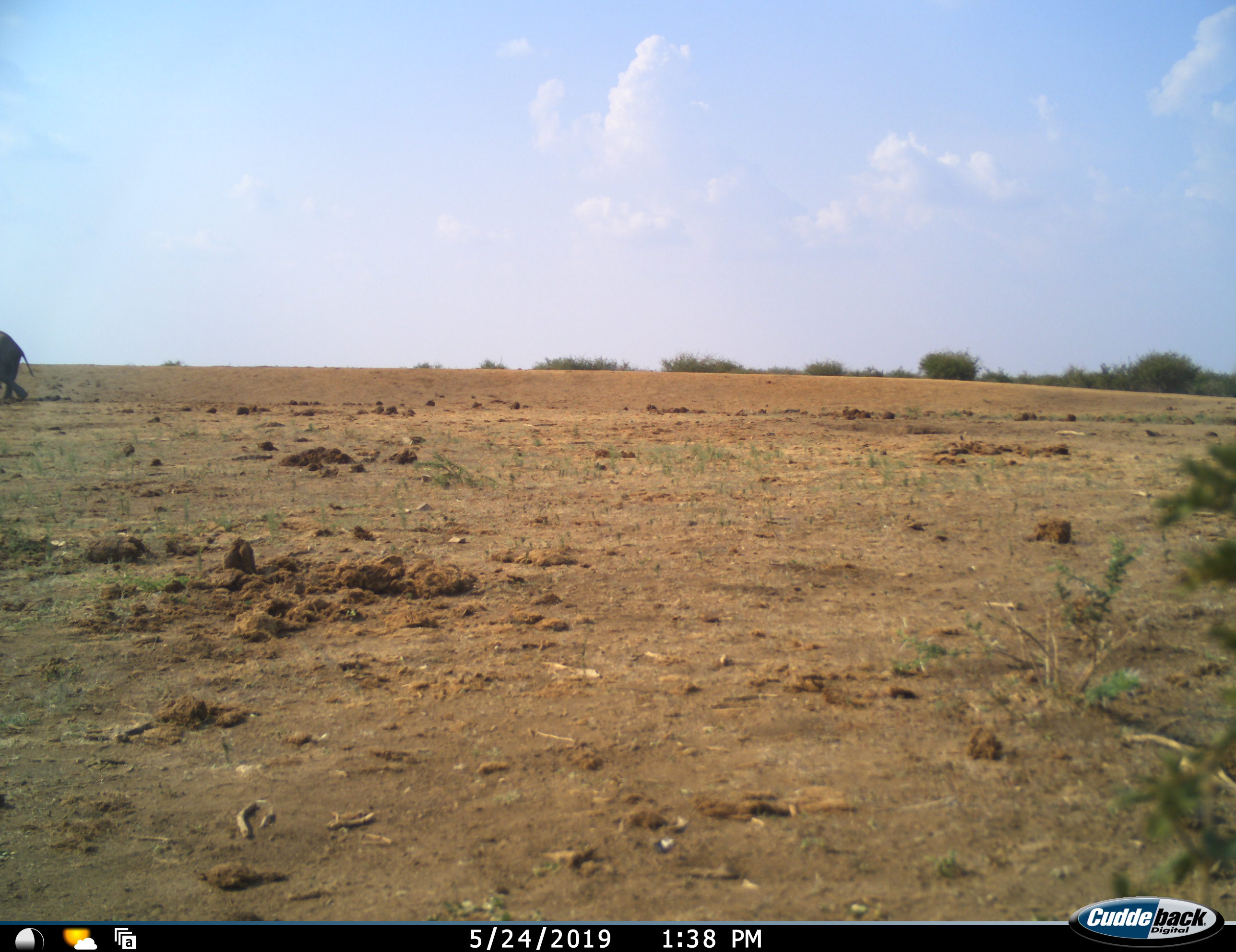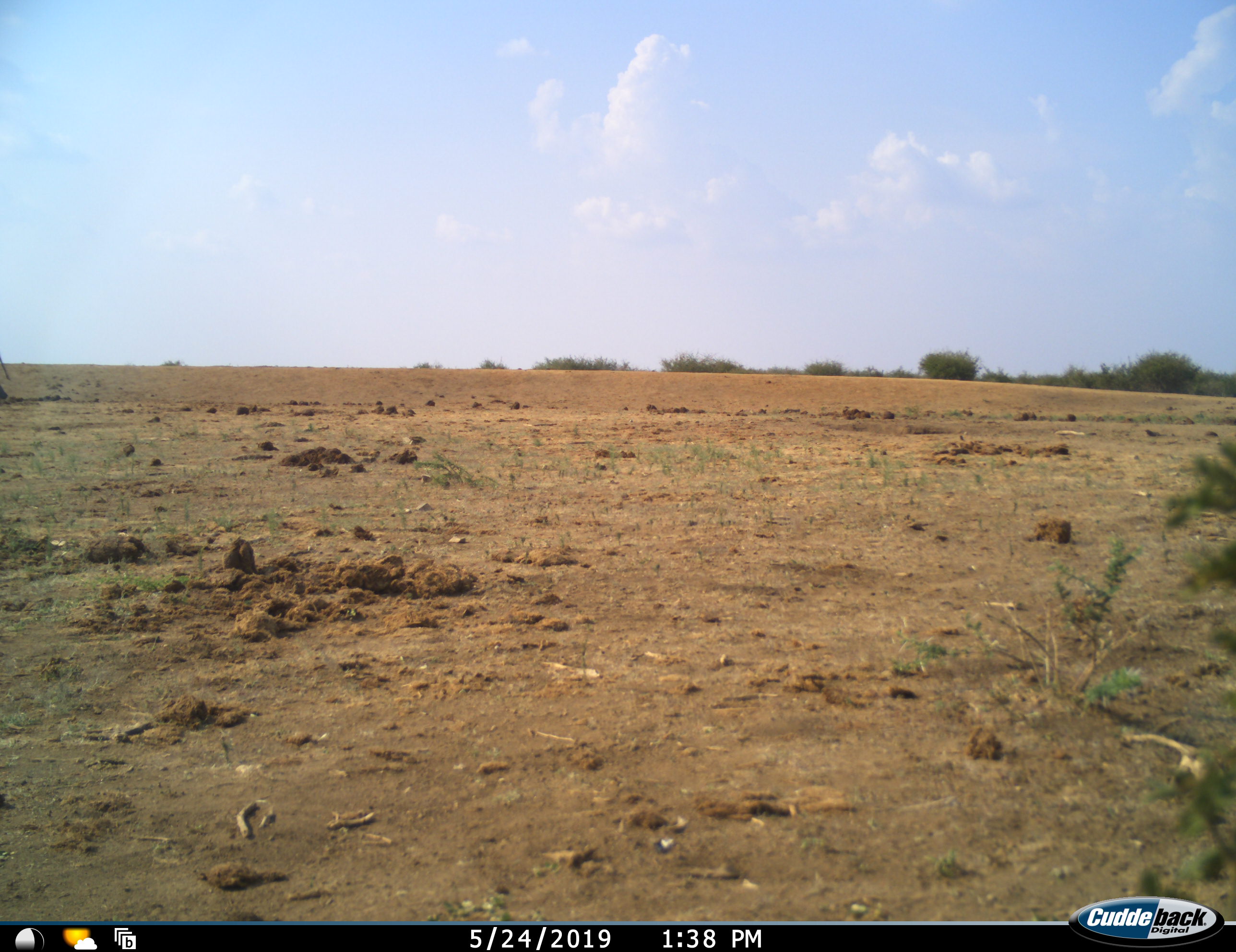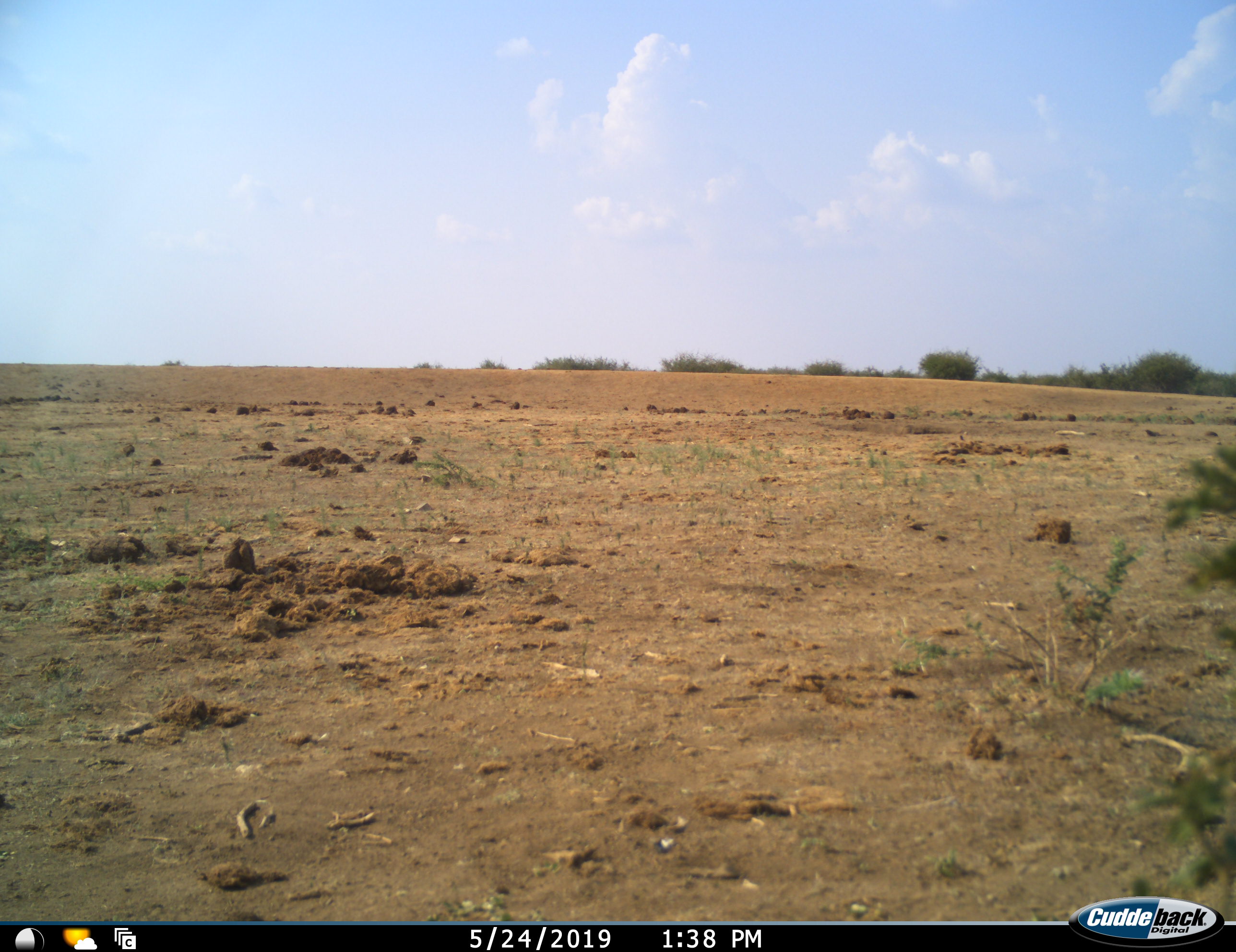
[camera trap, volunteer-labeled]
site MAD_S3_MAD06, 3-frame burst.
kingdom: Animalia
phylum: Chordata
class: Mammalia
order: Proboscidea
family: Elephantidae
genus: Loxodonta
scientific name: Loxodonta africana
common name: african bush elephant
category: elephant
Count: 1.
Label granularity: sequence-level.